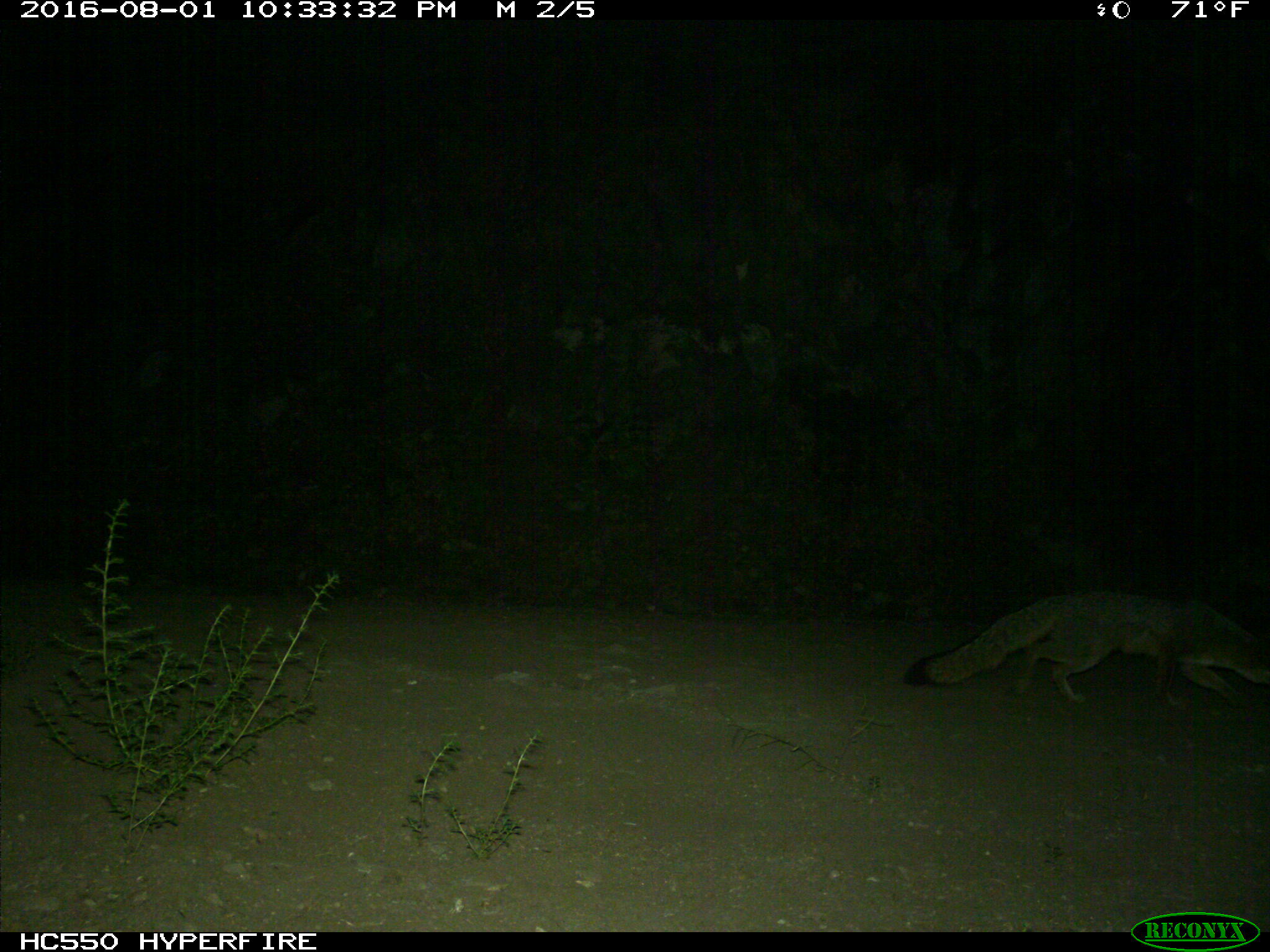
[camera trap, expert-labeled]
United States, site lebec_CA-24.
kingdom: Animalia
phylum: Chordata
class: Mammalia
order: Carnivora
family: Canidae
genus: Urocyon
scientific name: Urocyon cinereoargenteus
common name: gray fox